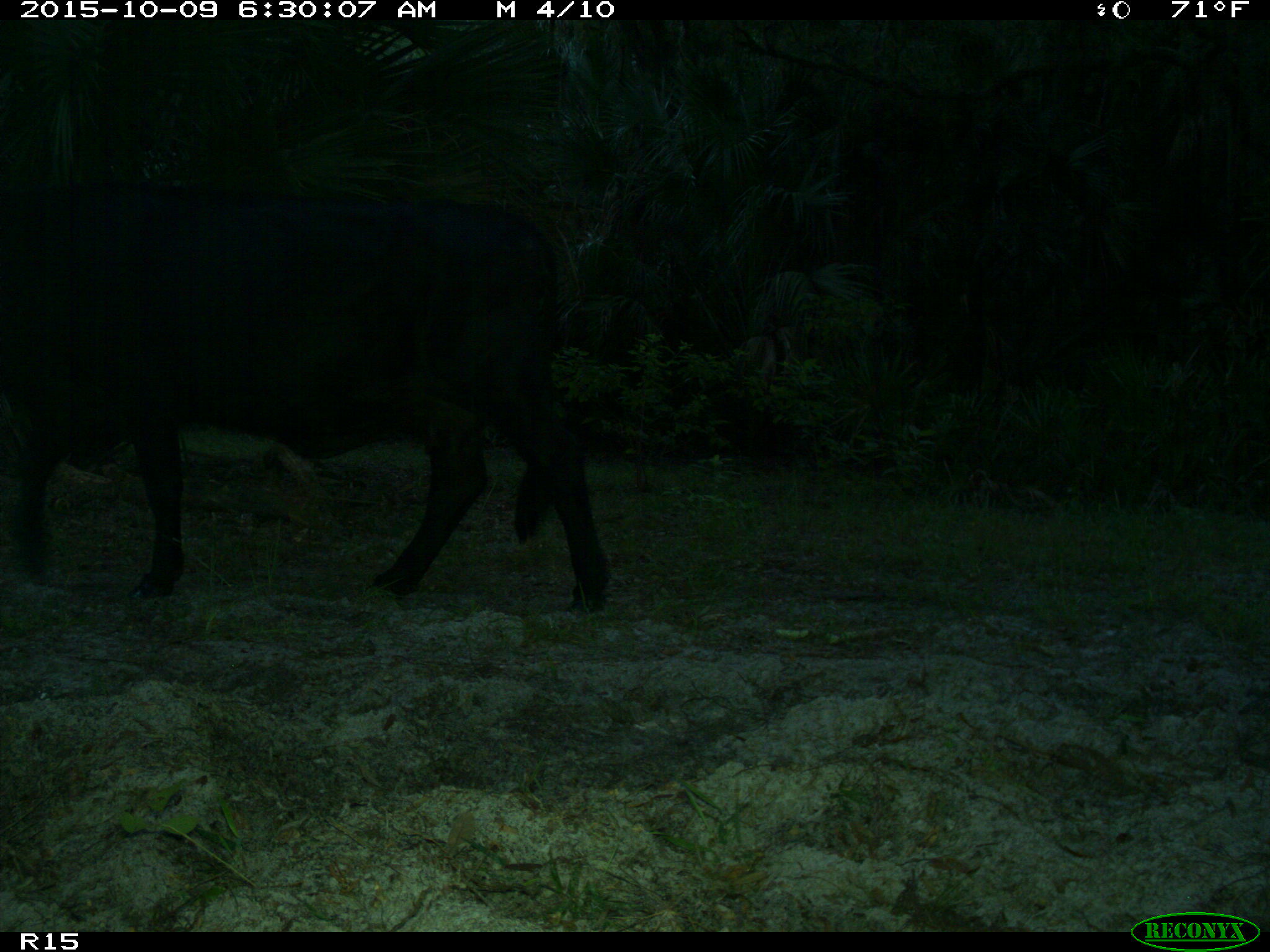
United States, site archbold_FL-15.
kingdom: Animalia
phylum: Chordata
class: Mammalia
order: Artiodactyla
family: Bovidae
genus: Bos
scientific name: Bos taurus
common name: domestic cow